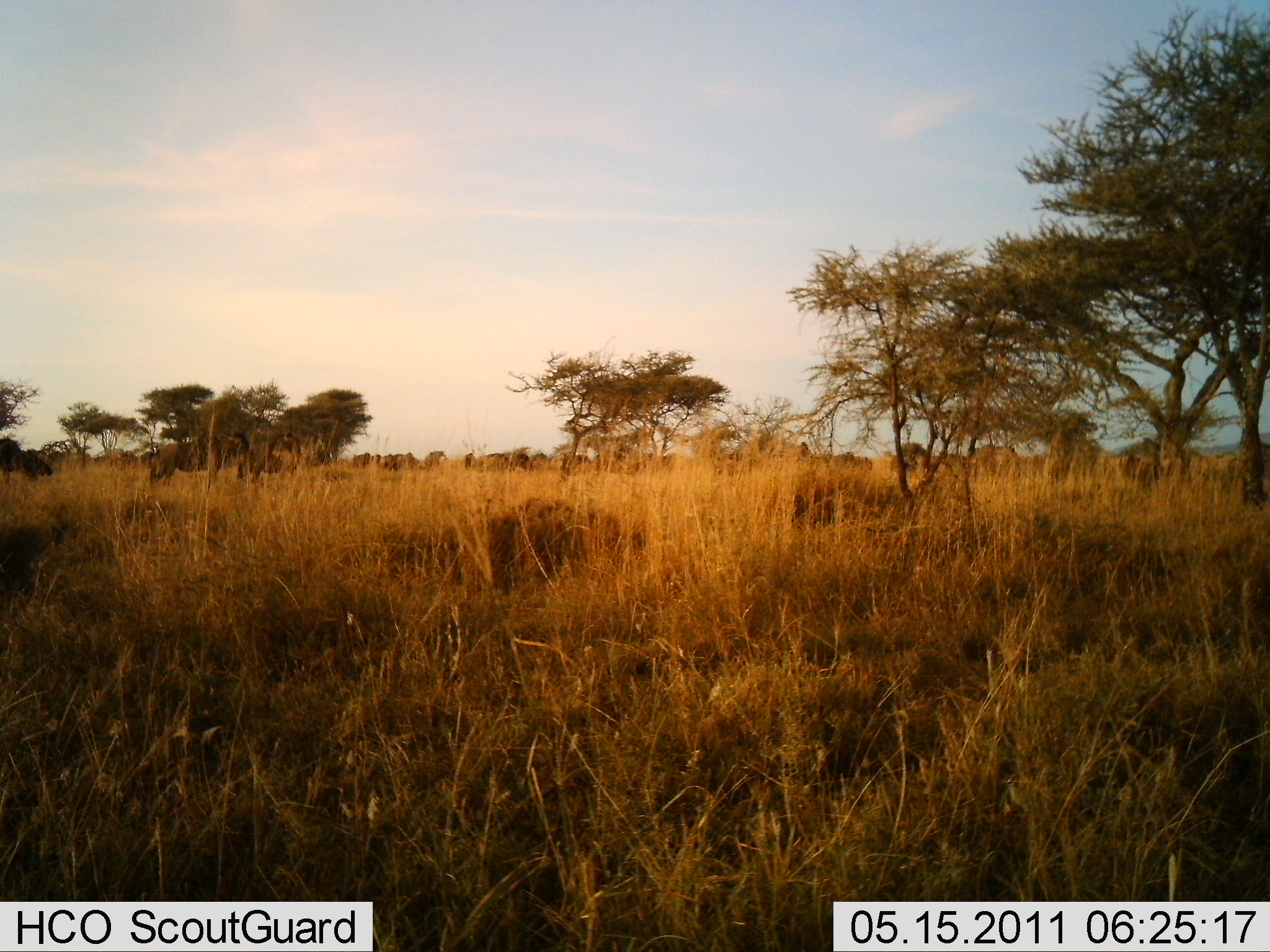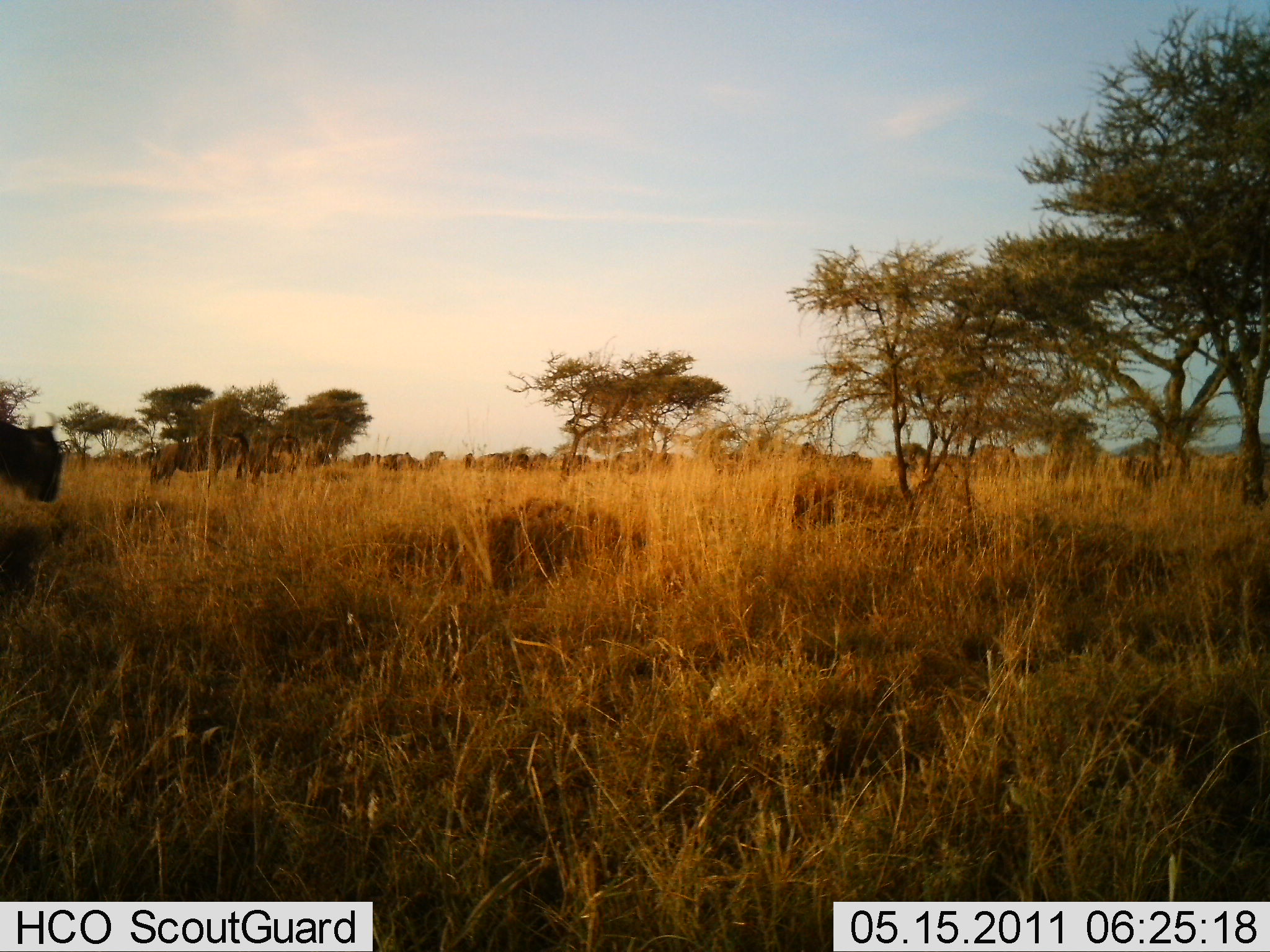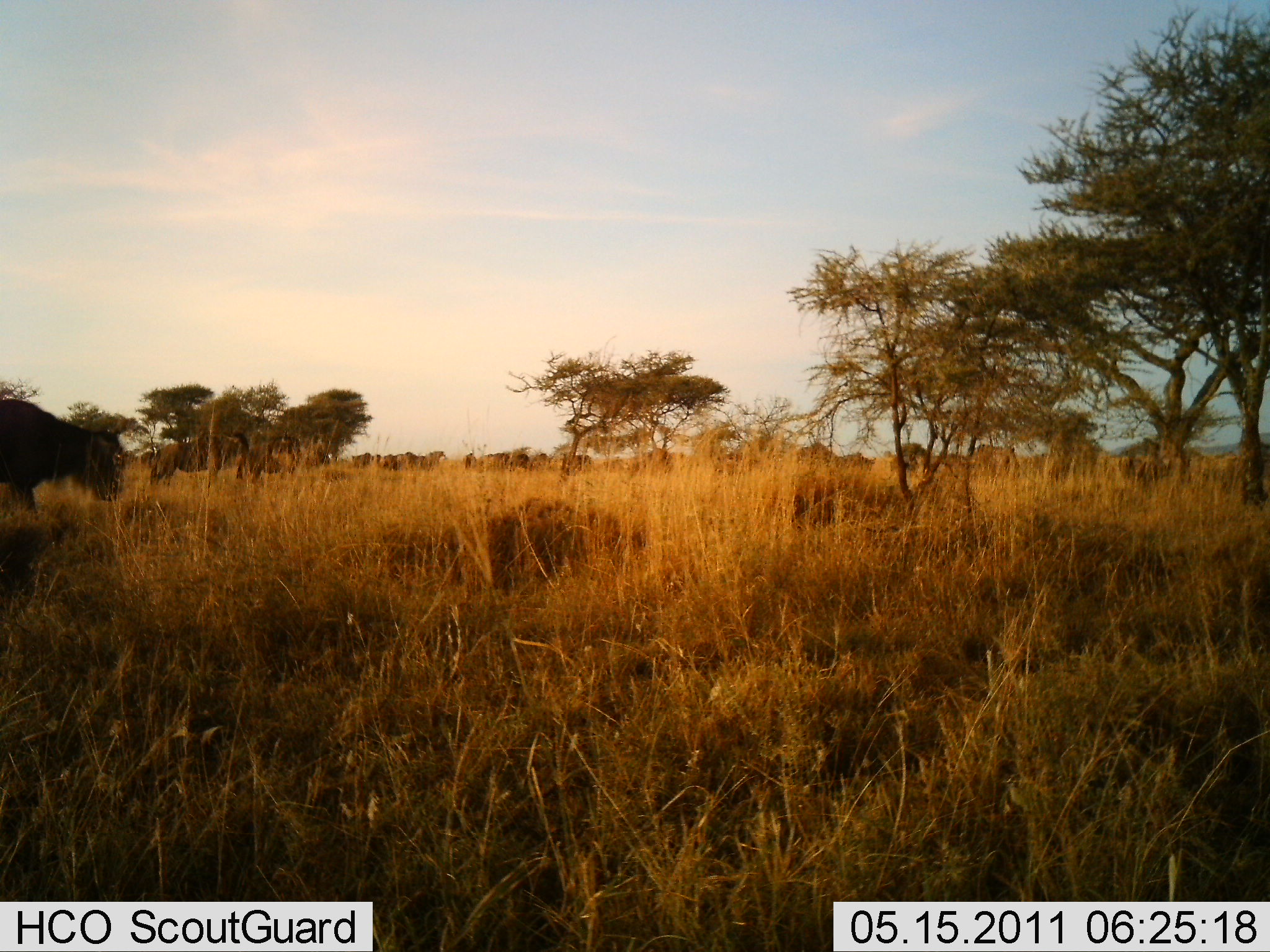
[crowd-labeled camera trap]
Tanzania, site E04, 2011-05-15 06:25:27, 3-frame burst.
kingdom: Animalia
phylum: Chordata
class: Mammalia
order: Artiodactyla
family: Bovidae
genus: Connochaetes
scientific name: Connochaetes taurinus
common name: blue wildebeest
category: wildebeest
Wildebeest (blue wildebeest) (Connochaetes taurinus), count 11-50. Behavior (volunteer vote fractions): standing 30%, resting 0%, moving 70%, interacting 10%. Young present (vote fraction): 0%. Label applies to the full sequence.